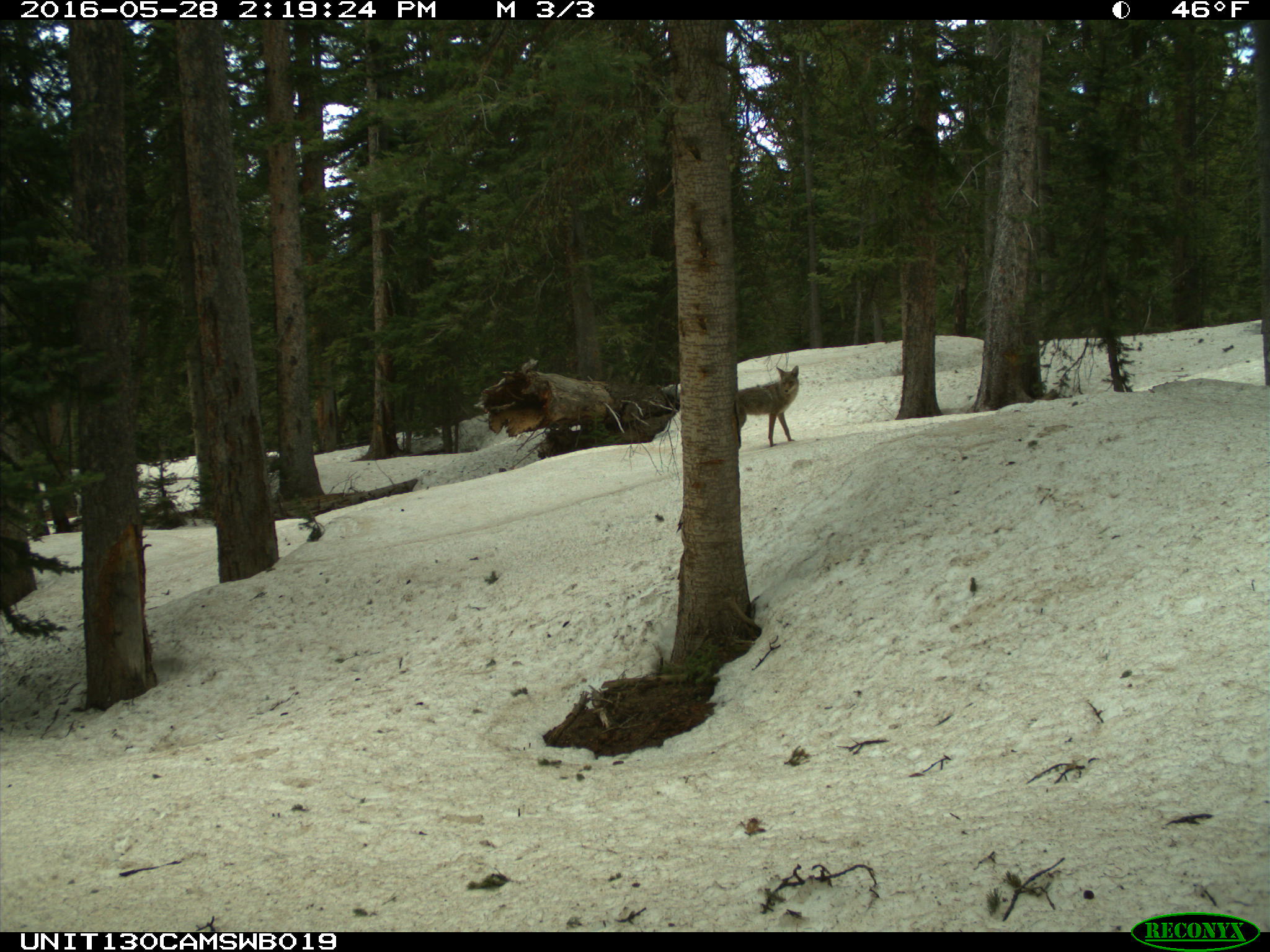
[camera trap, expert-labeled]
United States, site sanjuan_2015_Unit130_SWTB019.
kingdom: Animalia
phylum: Chordata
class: Mammalia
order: Carnivora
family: Canidae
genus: Canis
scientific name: Canis latrans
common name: coyote